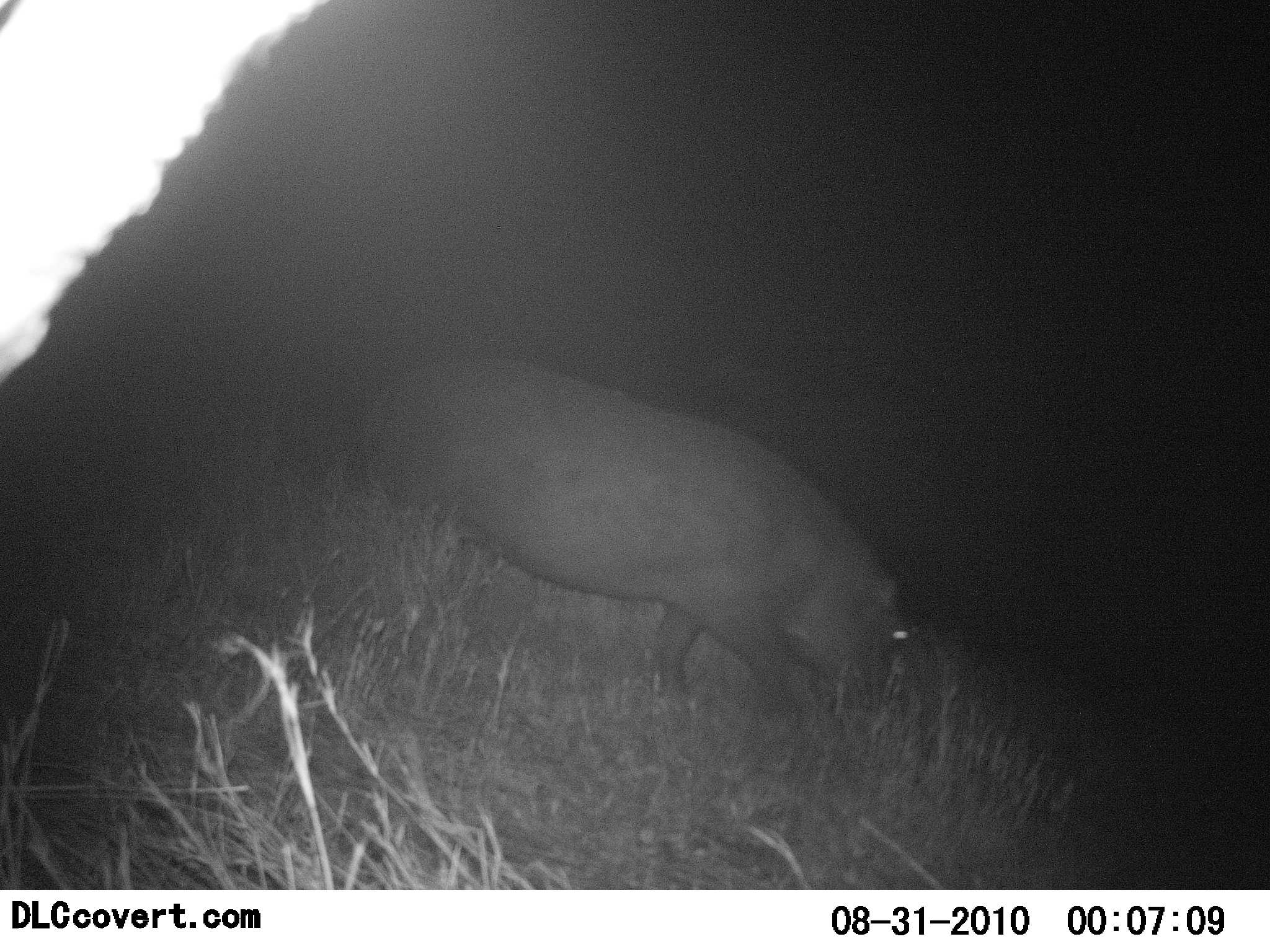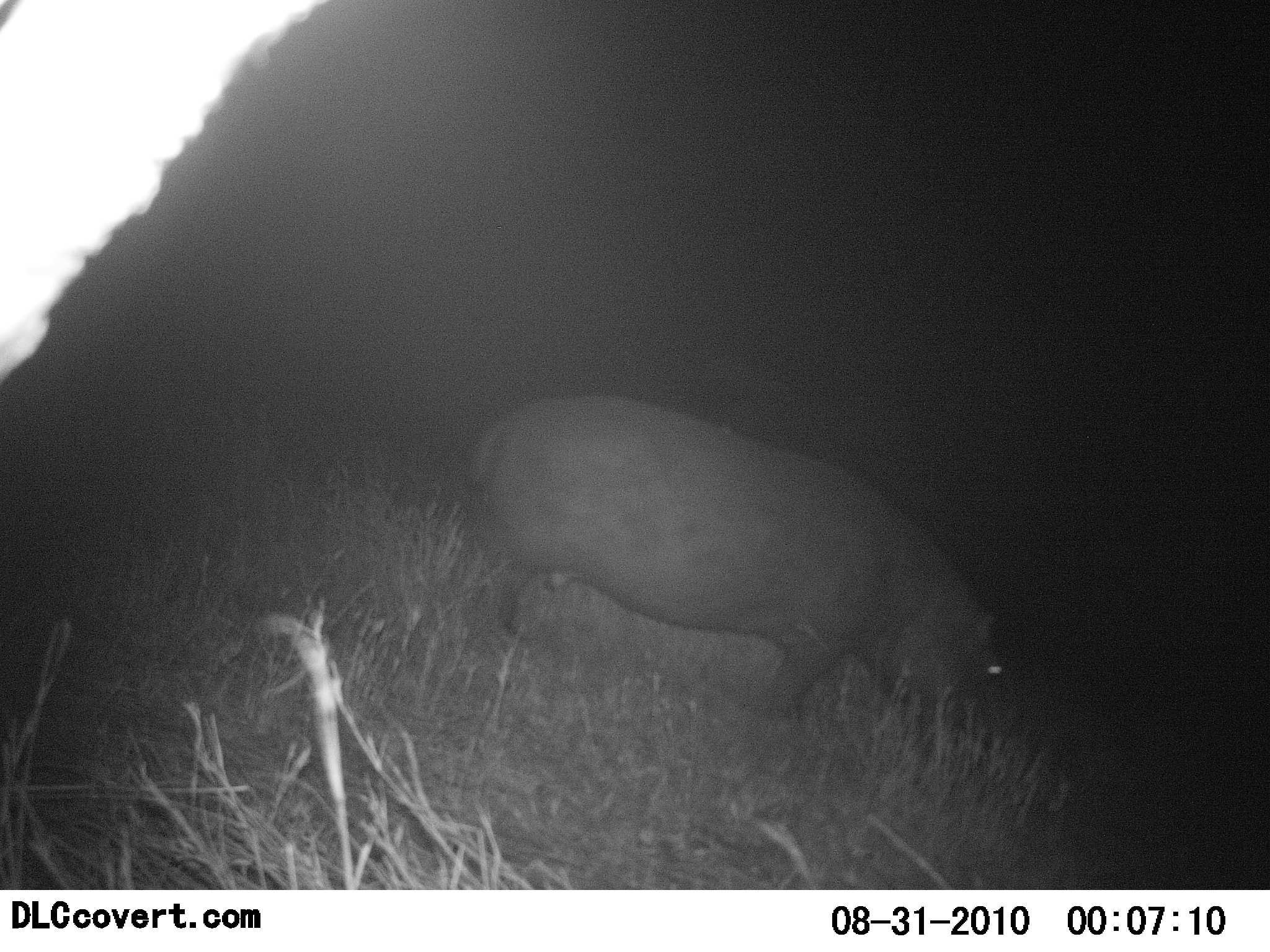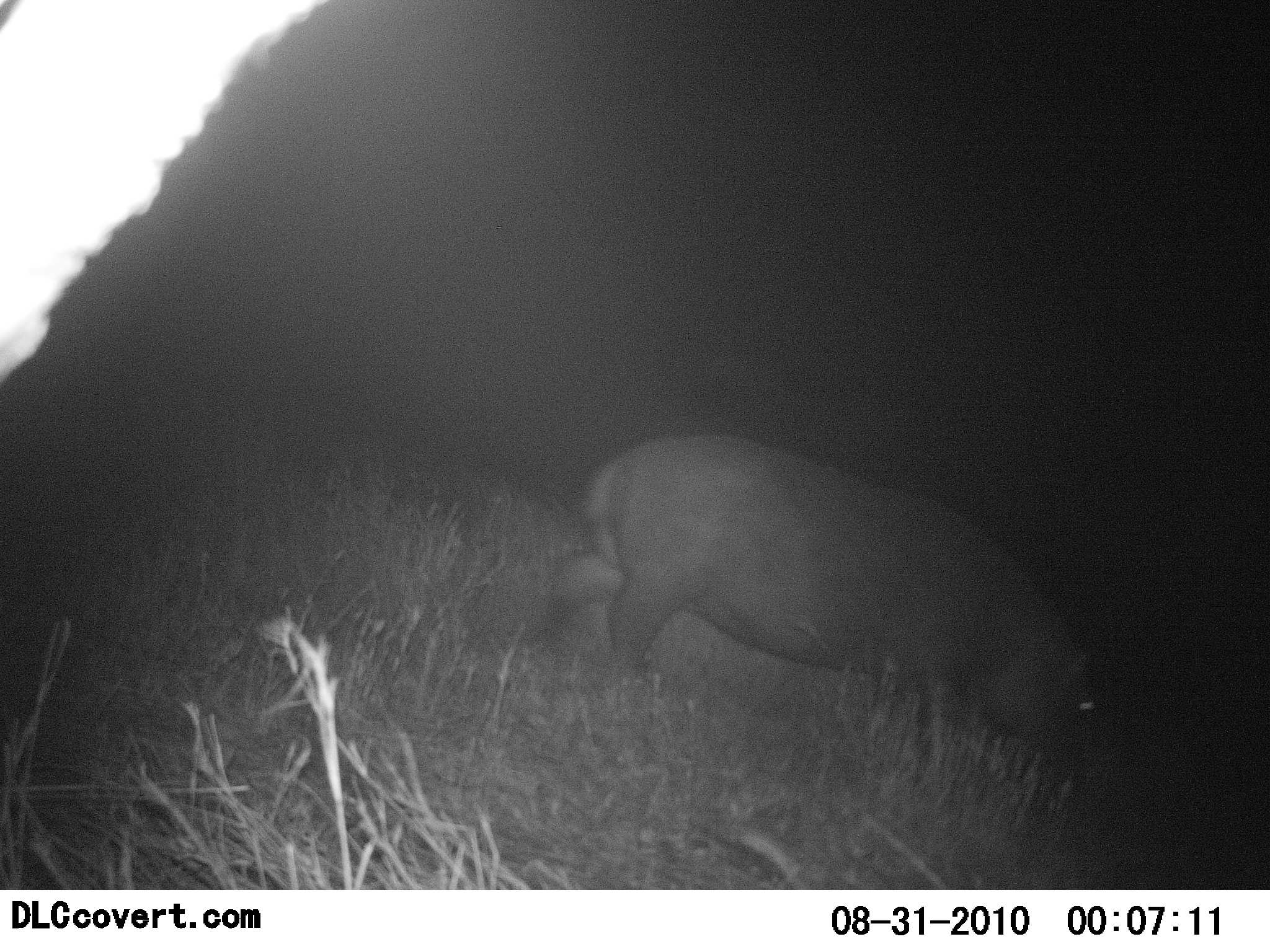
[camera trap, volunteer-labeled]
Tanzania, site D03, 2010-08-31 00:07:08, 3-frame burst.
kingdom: Animalia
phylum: Chordata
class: Mammalia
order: Artiodactyla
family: Hippopotamidae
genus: Hippopotamus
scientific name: Hippopotamus amphibius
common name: hippopotamus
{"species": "hippopotamus (Hippopotamus amphibius)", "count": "1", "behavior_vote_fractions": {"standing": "12%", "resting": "0%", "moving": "71%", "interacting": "0%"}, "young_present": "0%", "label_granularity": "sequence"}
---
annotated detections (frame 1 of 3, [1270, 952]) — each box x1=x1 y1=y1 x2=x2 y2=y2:
animal: x1=352 y1=355 x2=911 y2=731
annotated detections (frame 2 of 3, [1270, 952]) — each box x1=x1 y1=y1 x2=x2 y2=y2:
animal: x1=460 y1=392 x2=1004 y2=772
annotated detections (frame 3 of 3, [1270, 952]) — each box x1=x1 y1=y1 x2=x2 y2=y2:
animal: x1=548 y1=433 x2=1099 y2=760